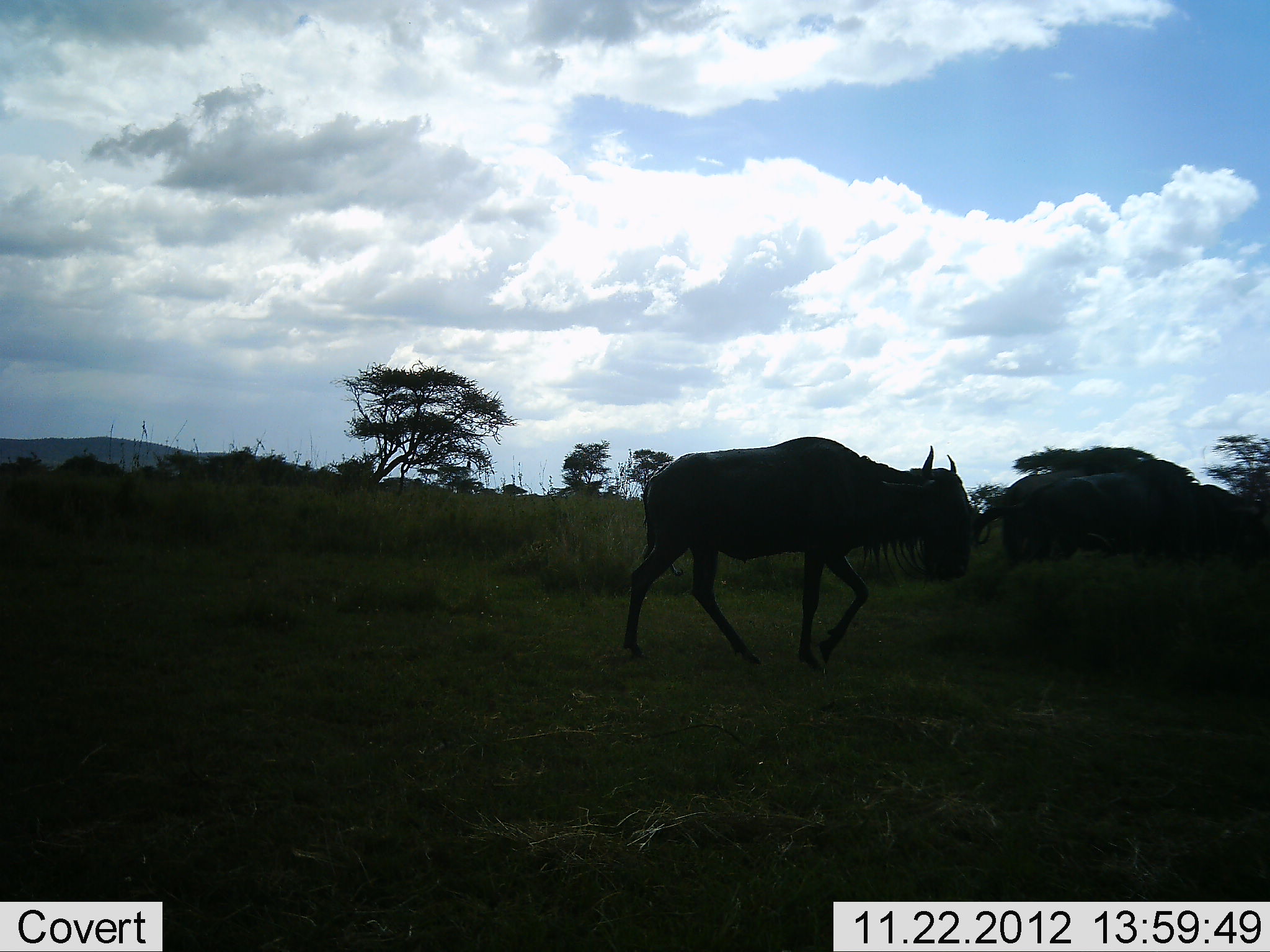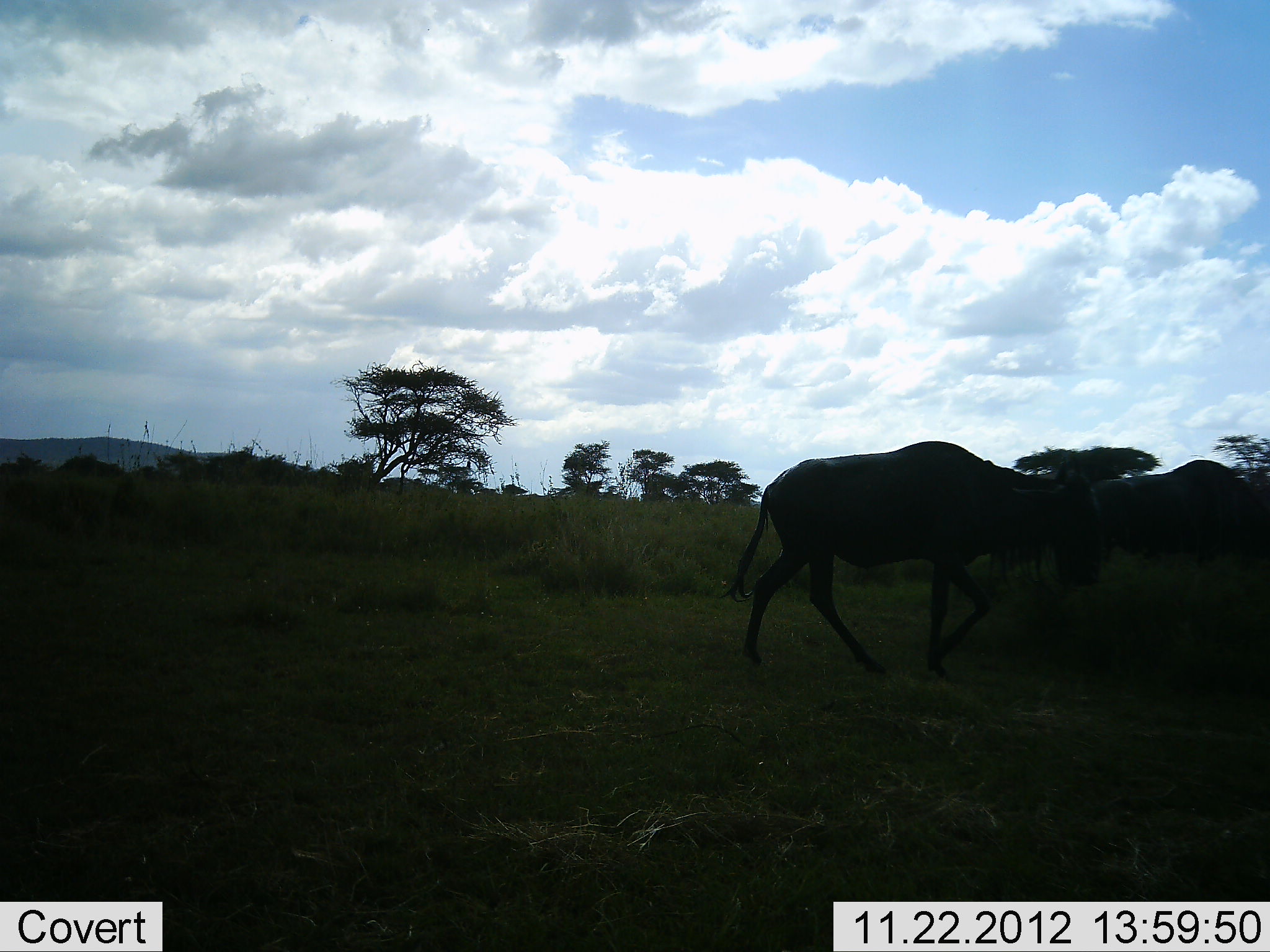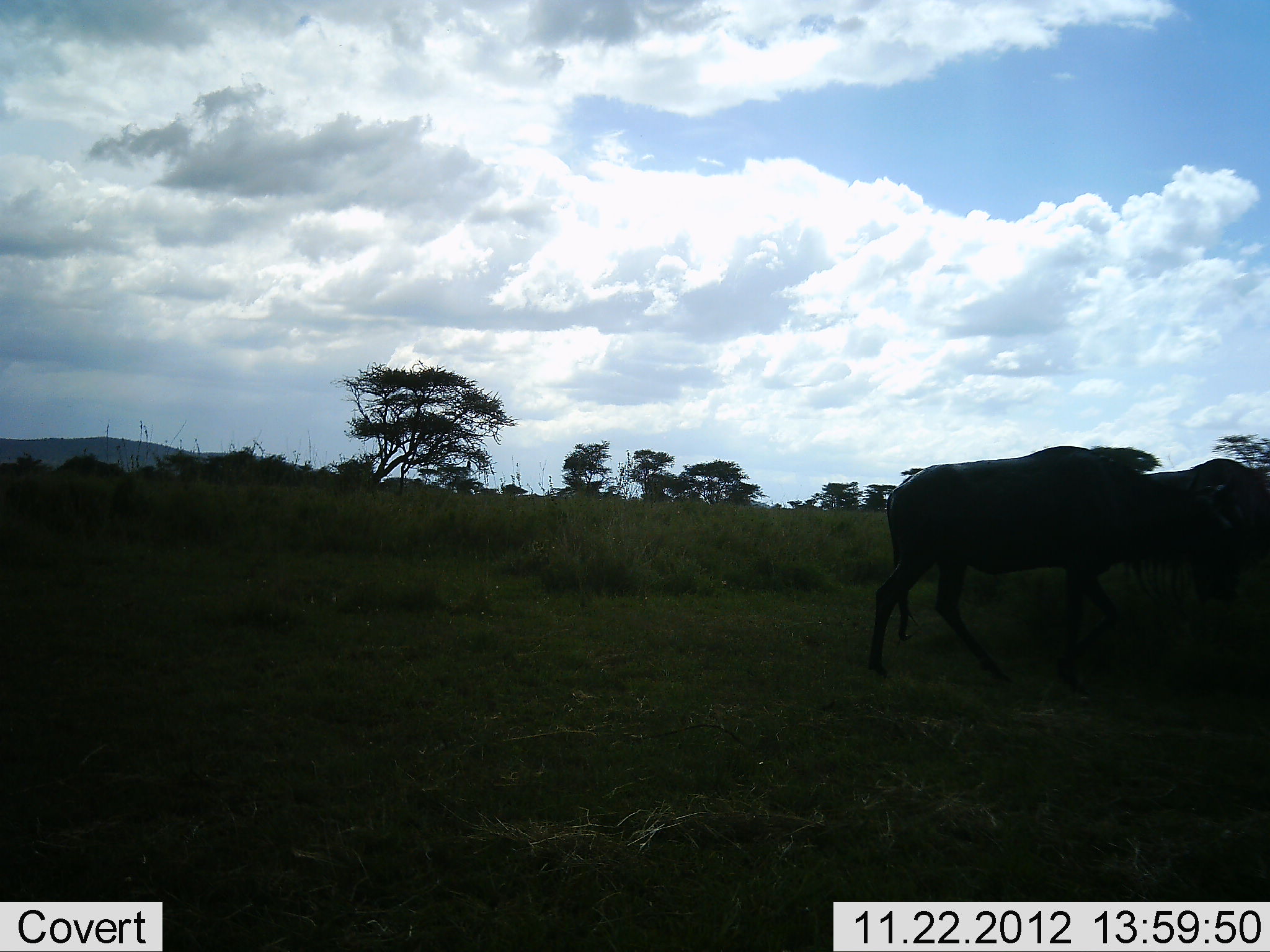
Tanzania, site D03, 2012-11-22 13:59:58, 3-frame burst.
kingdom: Animalia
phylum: Chordata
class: Mammalia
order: Artiodactyla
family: Bovidae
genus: Connochaetes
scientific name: Connochaetes taurinus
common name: blue wildebeest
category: wildebeest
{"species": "wildebeest (blue wildebeest) (Connochaetes taurinus)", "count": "2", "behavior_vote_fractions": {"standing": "8%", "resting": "0%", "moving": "100%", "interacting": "0%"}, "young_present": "0%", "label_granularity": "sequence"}